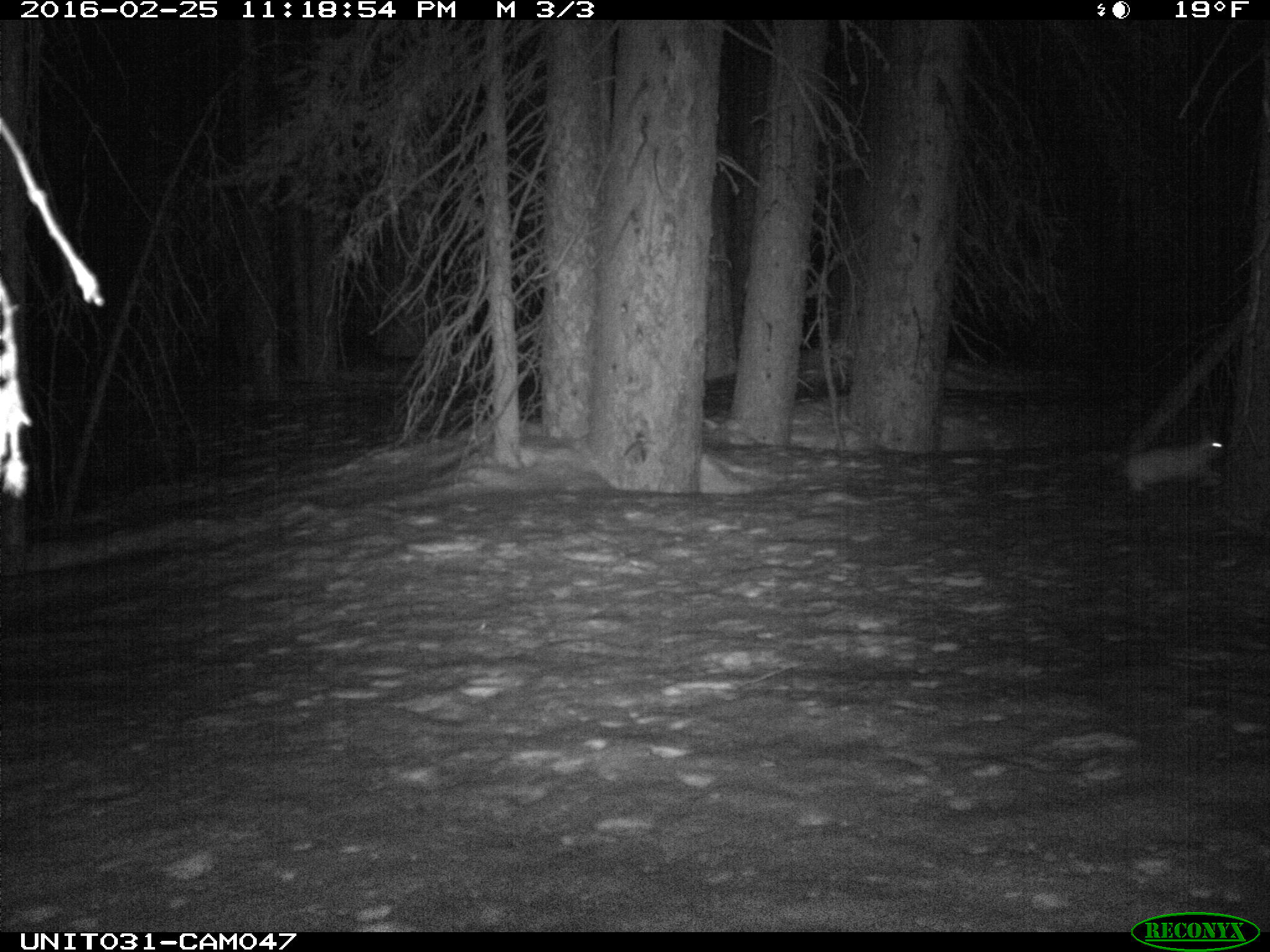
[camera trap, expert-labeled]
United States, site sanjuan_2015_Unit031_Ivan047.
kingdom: Animalia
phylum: Chordata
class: Mammalia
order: Lagomorpha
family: Leporidae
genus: Lepus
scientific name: Lepus americanus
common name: snowshoe hare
Lepus americanus (snowshoe hare).